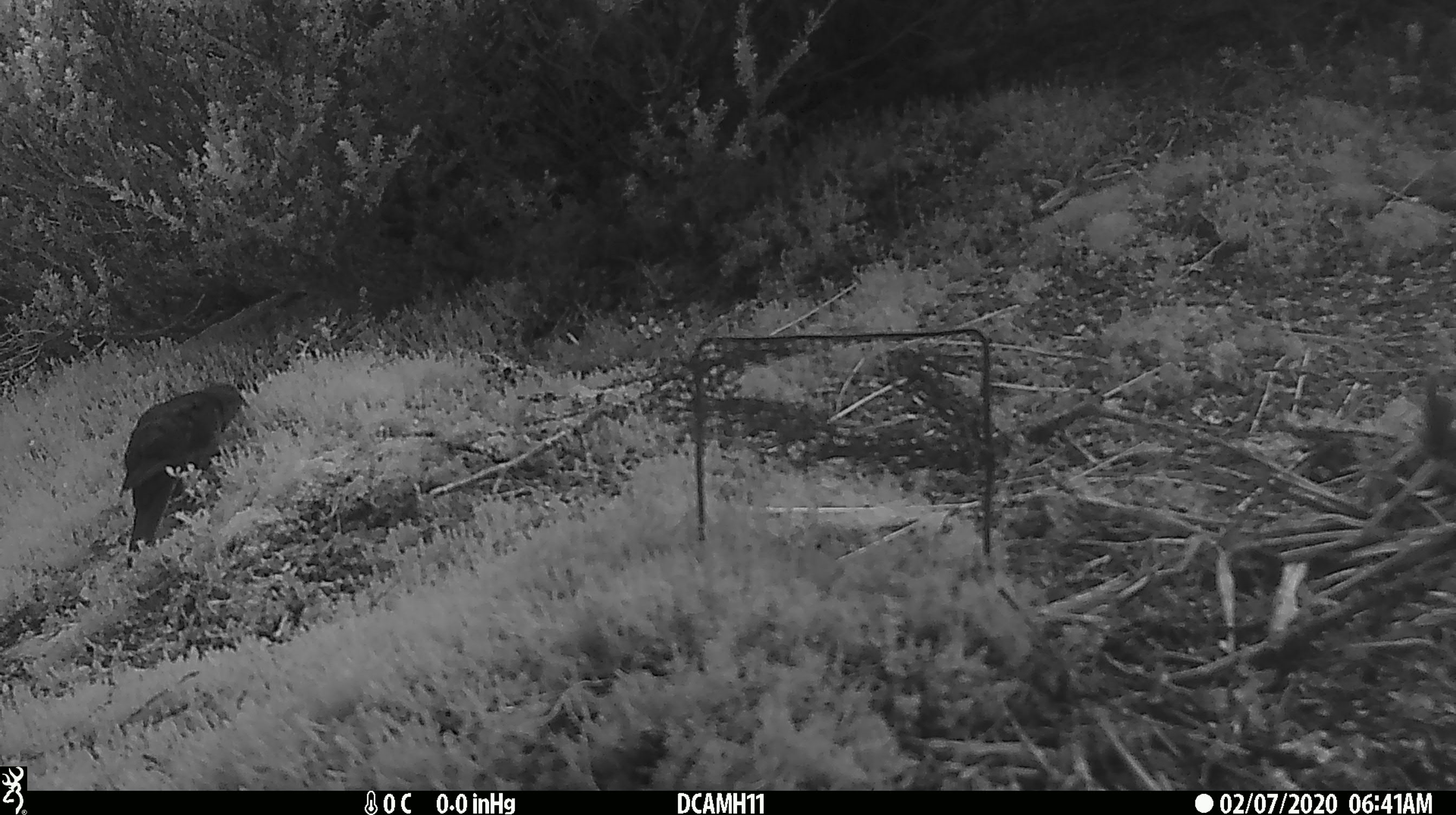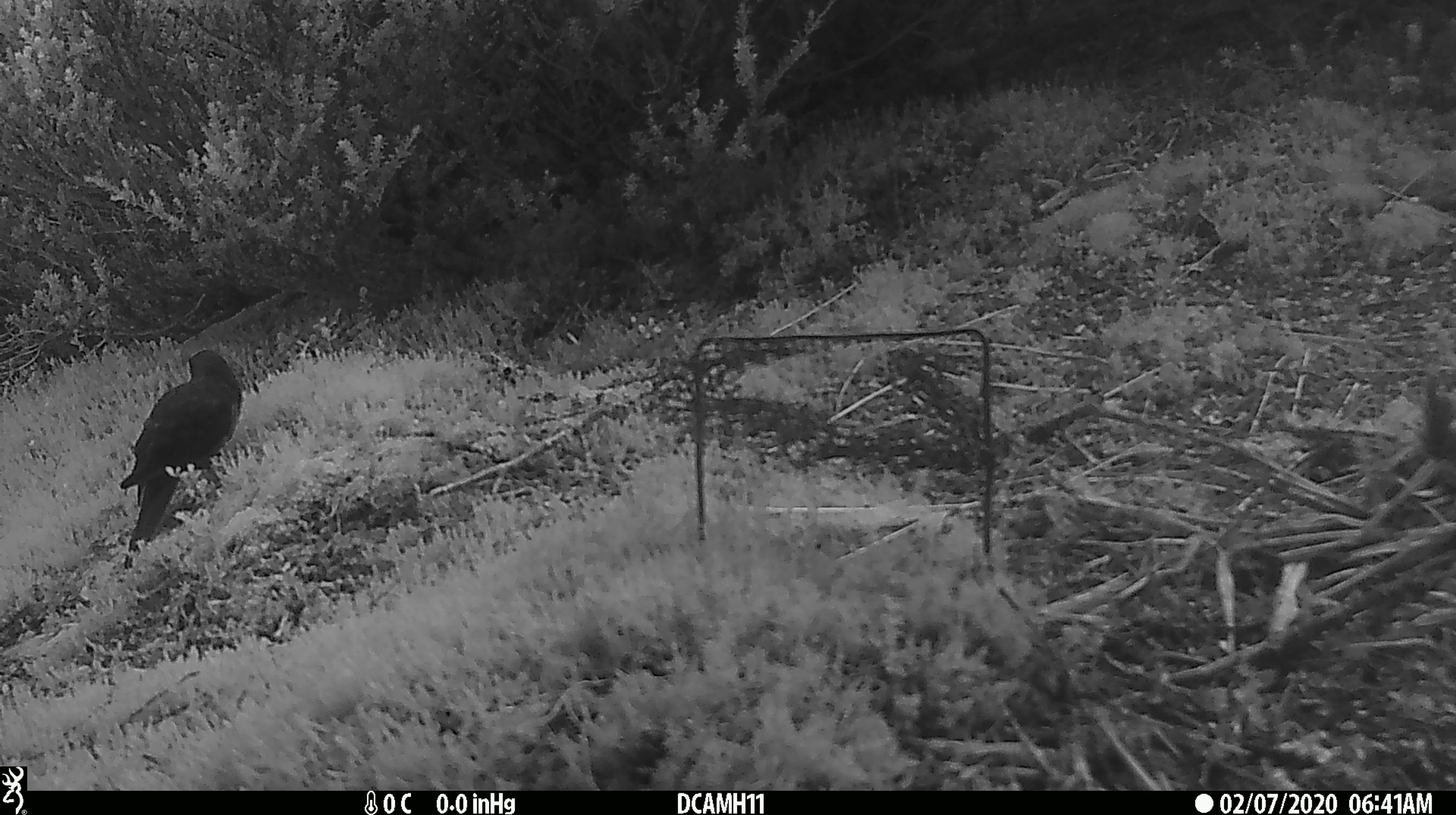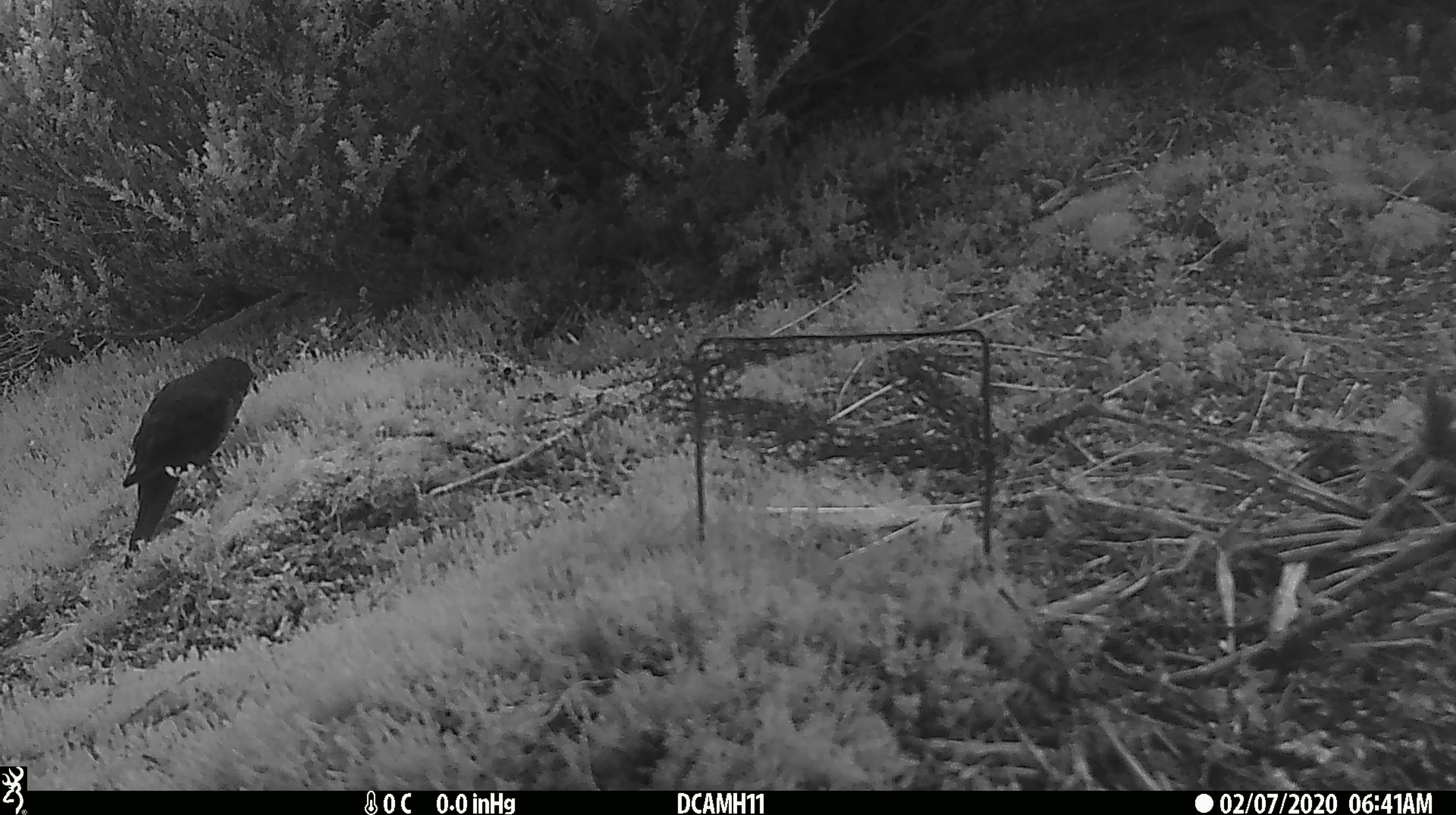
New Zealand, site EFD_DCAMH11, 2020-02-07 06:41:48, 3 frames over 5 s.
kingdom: Animalia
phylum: Chordata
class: Aves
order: Passeriformes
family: Turdidae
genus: Turdus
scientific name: Turdus merula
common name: eurasian blackbird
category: blackbird